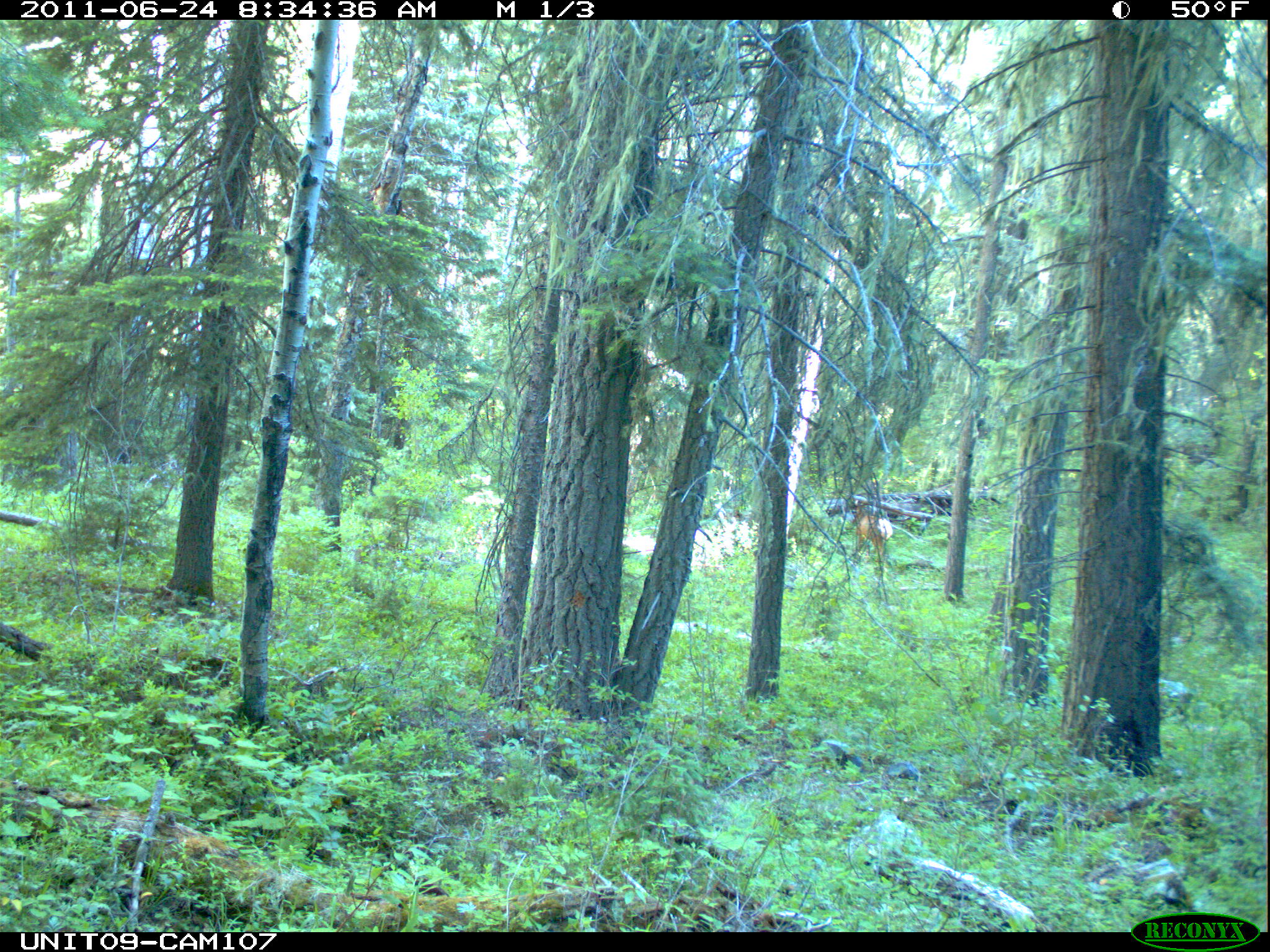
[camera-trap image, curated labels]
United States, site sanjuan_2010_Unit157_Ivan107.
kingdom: Animalia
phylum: Chordata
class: Mammalia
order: Artiodactyla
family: Cervidae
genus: Cervus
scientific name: Cervus elaphus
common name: red deer